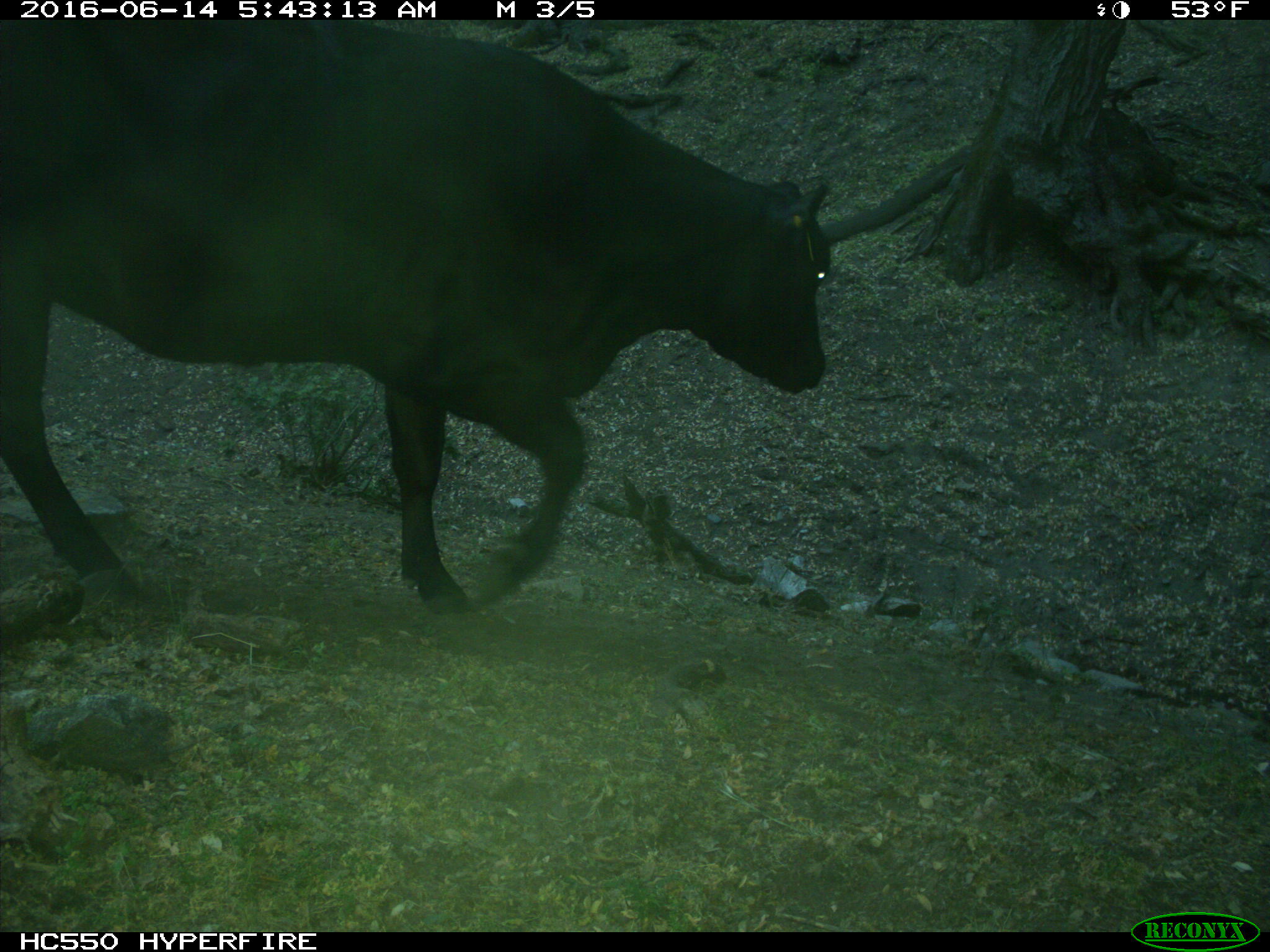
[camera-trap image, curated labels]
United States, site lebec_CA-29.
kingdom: Animalia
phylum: Chordata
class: Mammalia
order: Artiodactyla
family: Bovidae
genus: Bos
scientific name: Bos taurus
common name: domestic cow